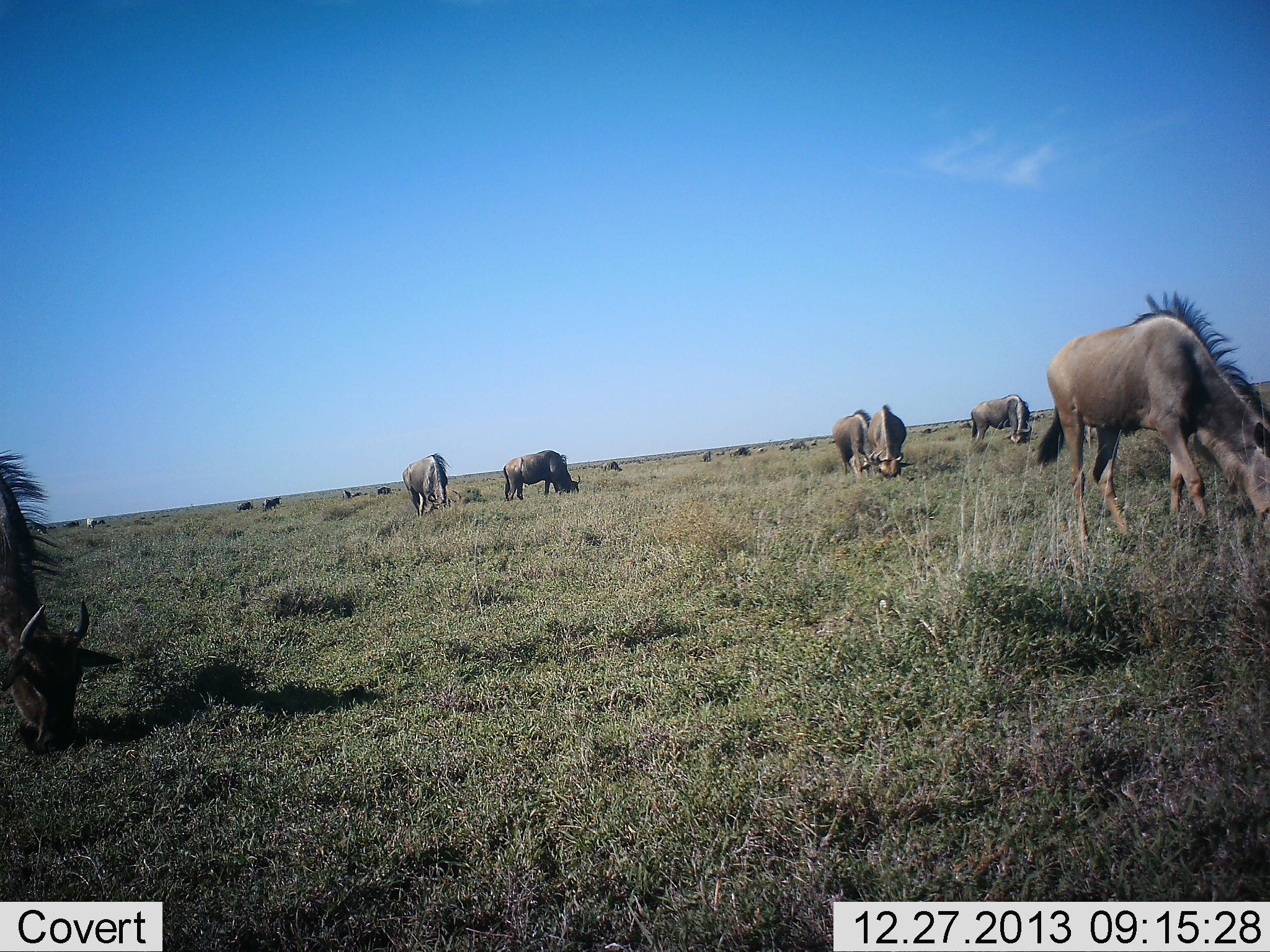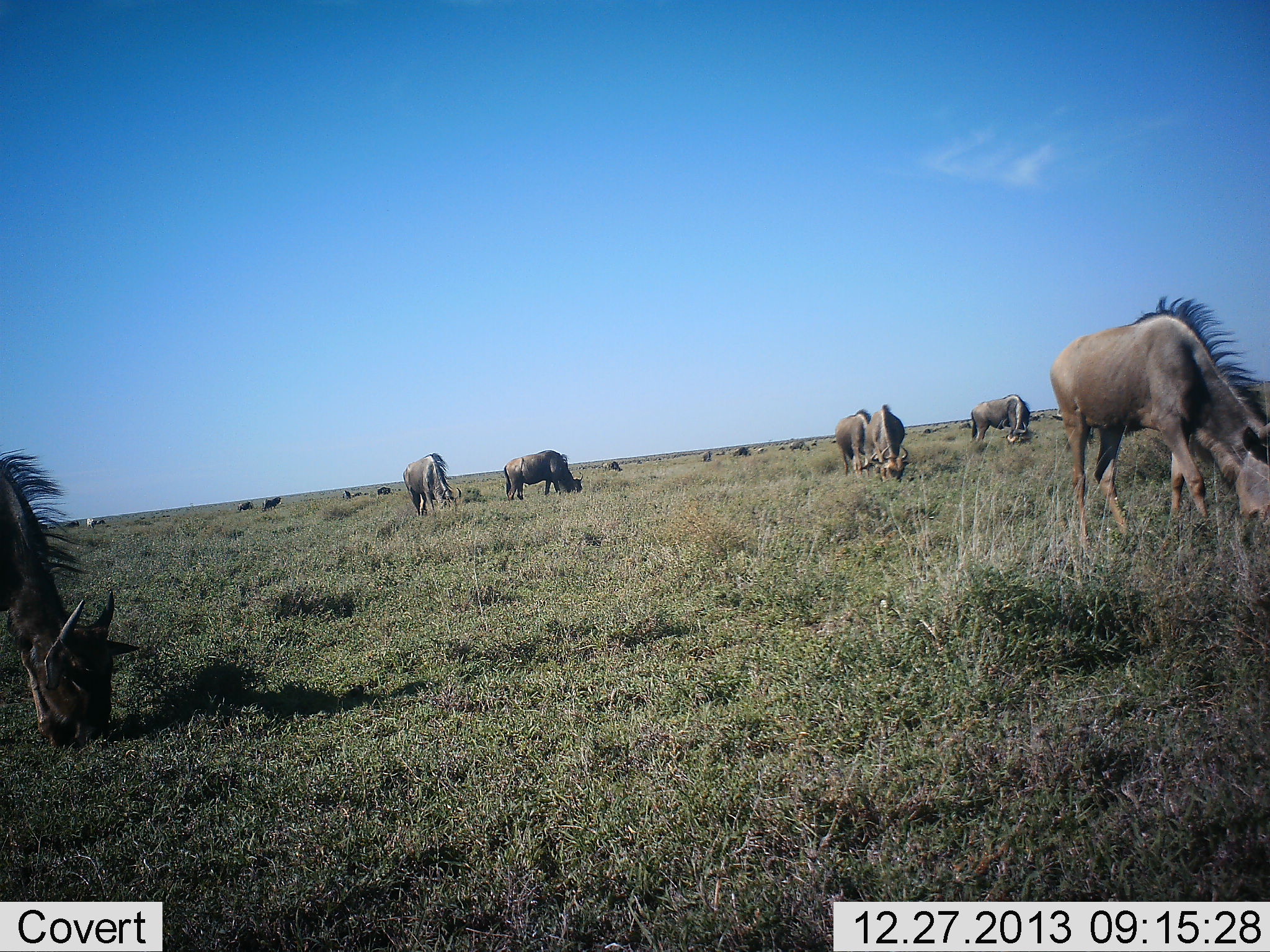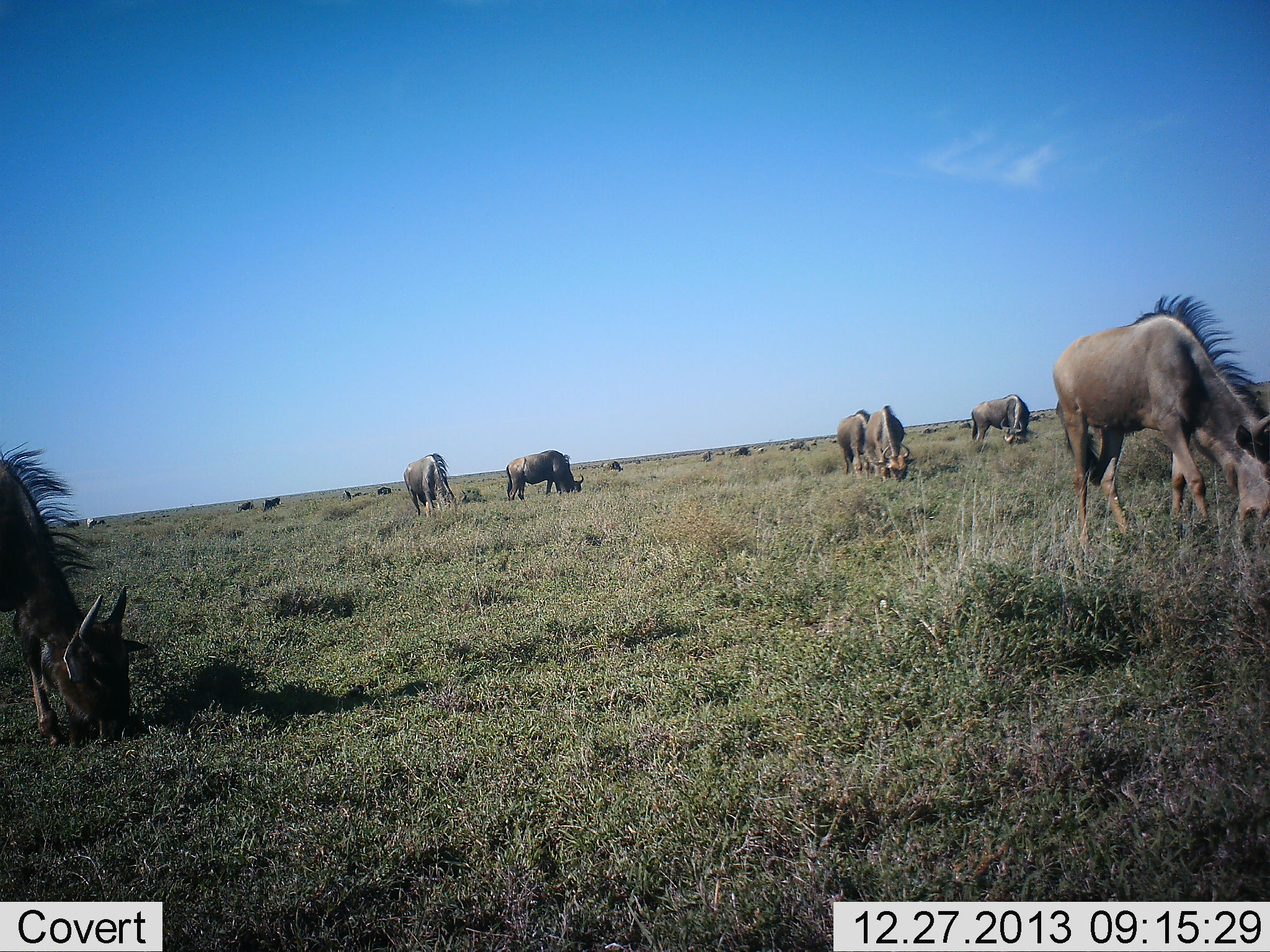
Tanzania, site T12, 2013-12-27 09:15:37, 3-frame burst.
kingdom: Animalia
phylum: Chordata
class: Mammalia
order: Artiodactyla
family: Bovidae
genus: Connochaetes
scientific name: Connochaetes taurinus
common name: blue wildebeest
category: wildebeest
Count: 11-50.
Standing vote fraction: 36%.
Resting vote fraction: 0%.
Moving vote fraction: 18%.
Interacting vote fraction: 0%.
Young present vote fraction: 0%.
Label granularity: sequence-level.